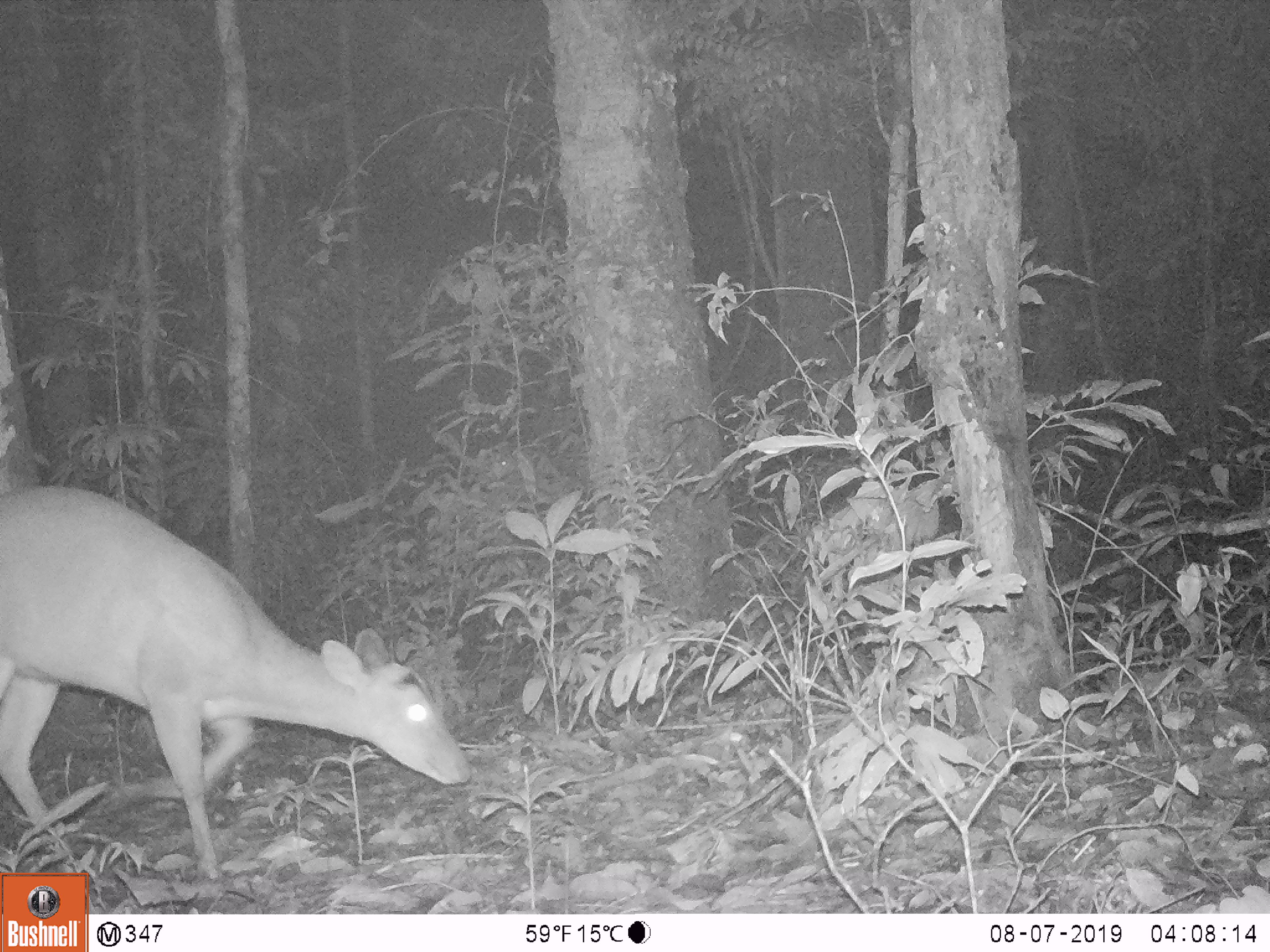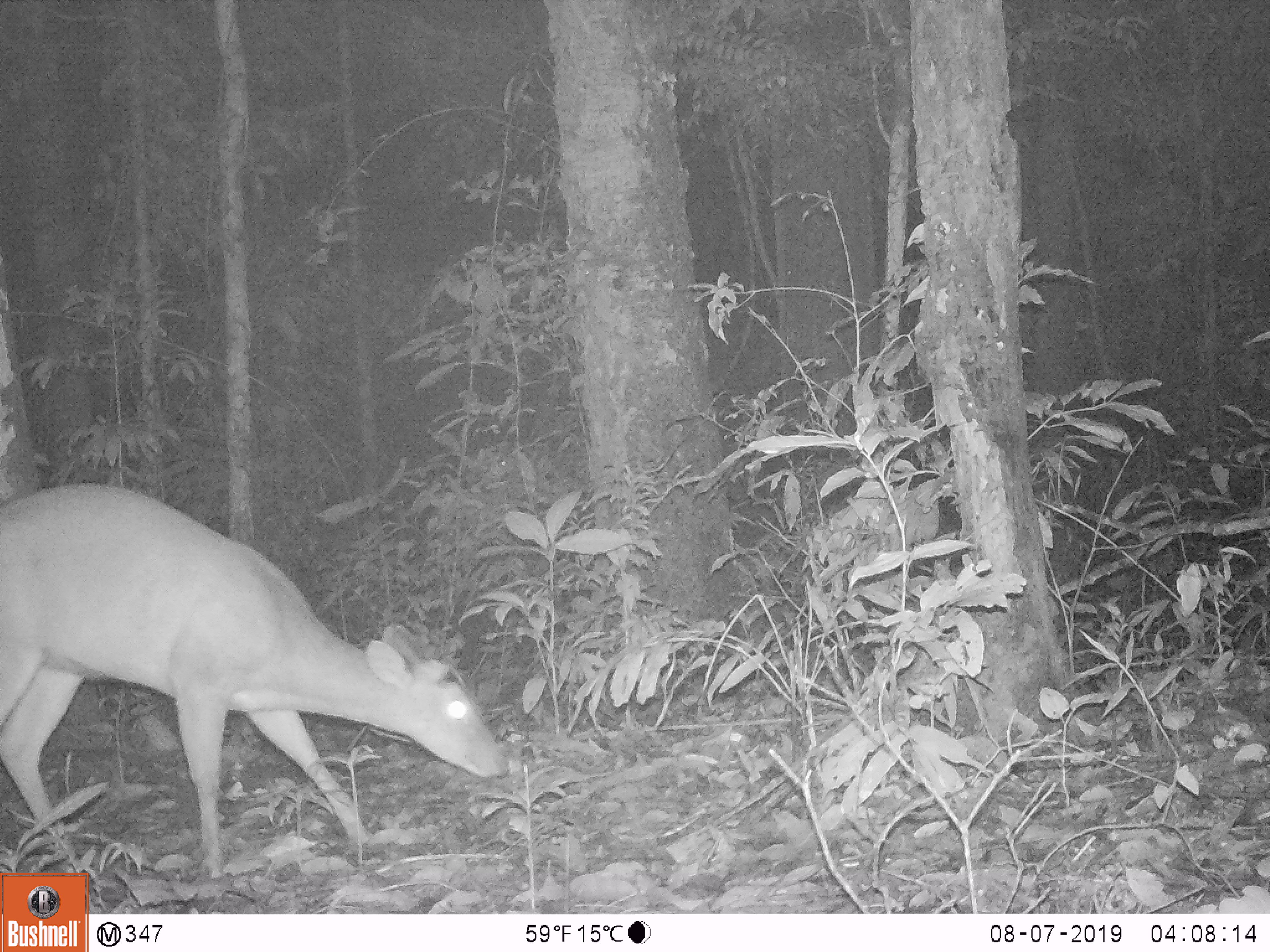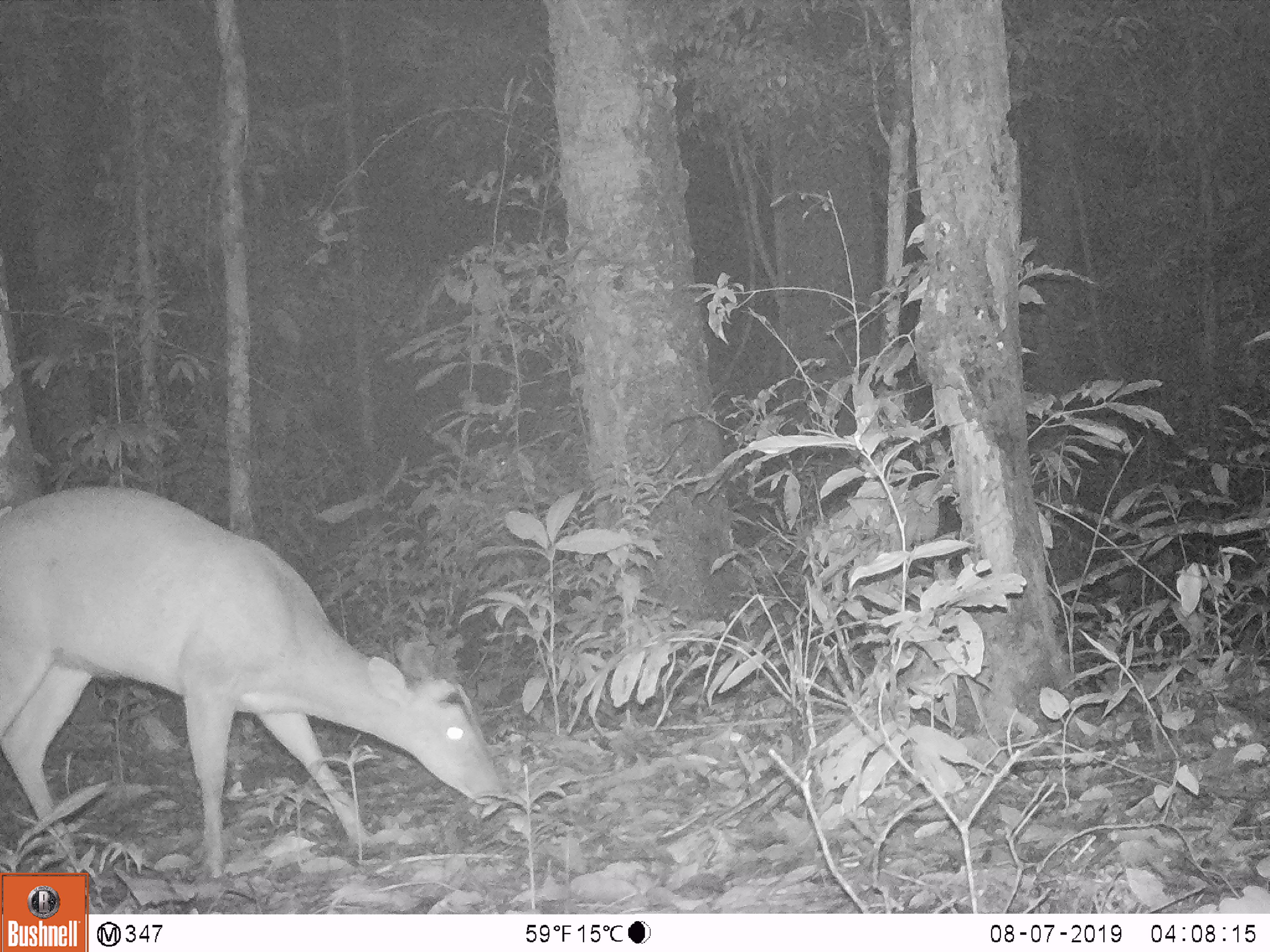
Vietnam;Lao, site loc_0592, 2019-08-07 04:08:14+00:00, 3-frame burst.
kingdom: Animalia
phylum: Chordata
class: Mammalia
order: Artiodactyla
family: Cervidae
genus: Muntiacus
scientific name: Muntiacus muntjak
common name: red muntjac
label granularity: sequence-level